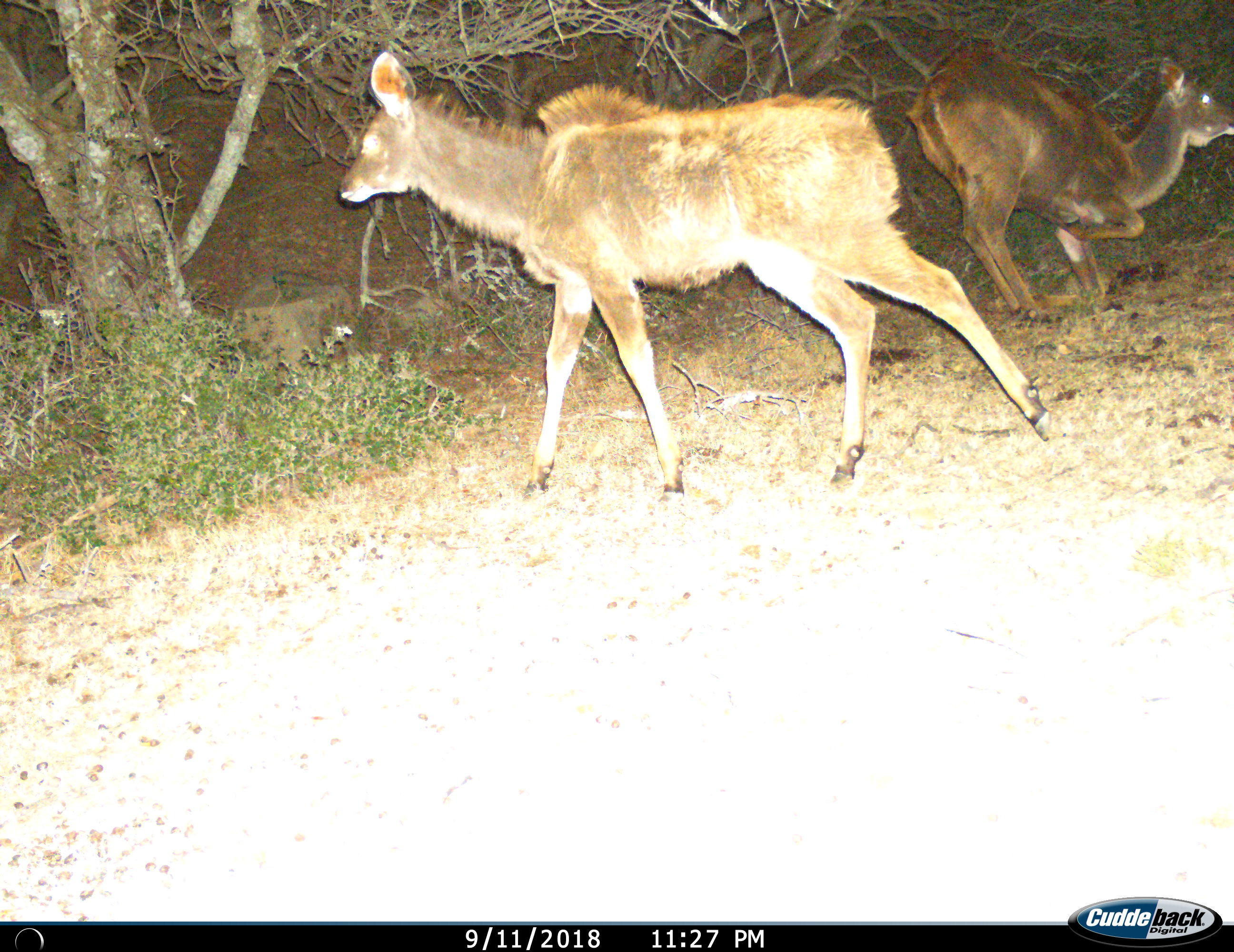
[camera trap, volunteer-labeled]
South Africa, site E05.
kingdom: Animalia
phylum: Chordata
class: Mammalia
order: Artiodactyla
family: Bovidae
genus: Tragelaphus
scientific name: Tragelaphus strepsiceros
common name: greater kudu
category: kudu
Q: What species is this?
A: Kudu (greater kudu) (Tragelaphus strepsiceros).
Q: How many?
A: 2.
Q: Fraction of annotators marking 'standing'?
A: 33%.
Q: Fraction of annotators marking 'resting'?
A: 11%.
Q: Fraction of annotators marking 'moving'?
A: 100%.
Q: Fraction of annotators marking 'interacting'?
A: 0%.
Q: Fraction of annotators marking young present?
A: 56%.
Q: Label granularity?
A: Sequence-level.